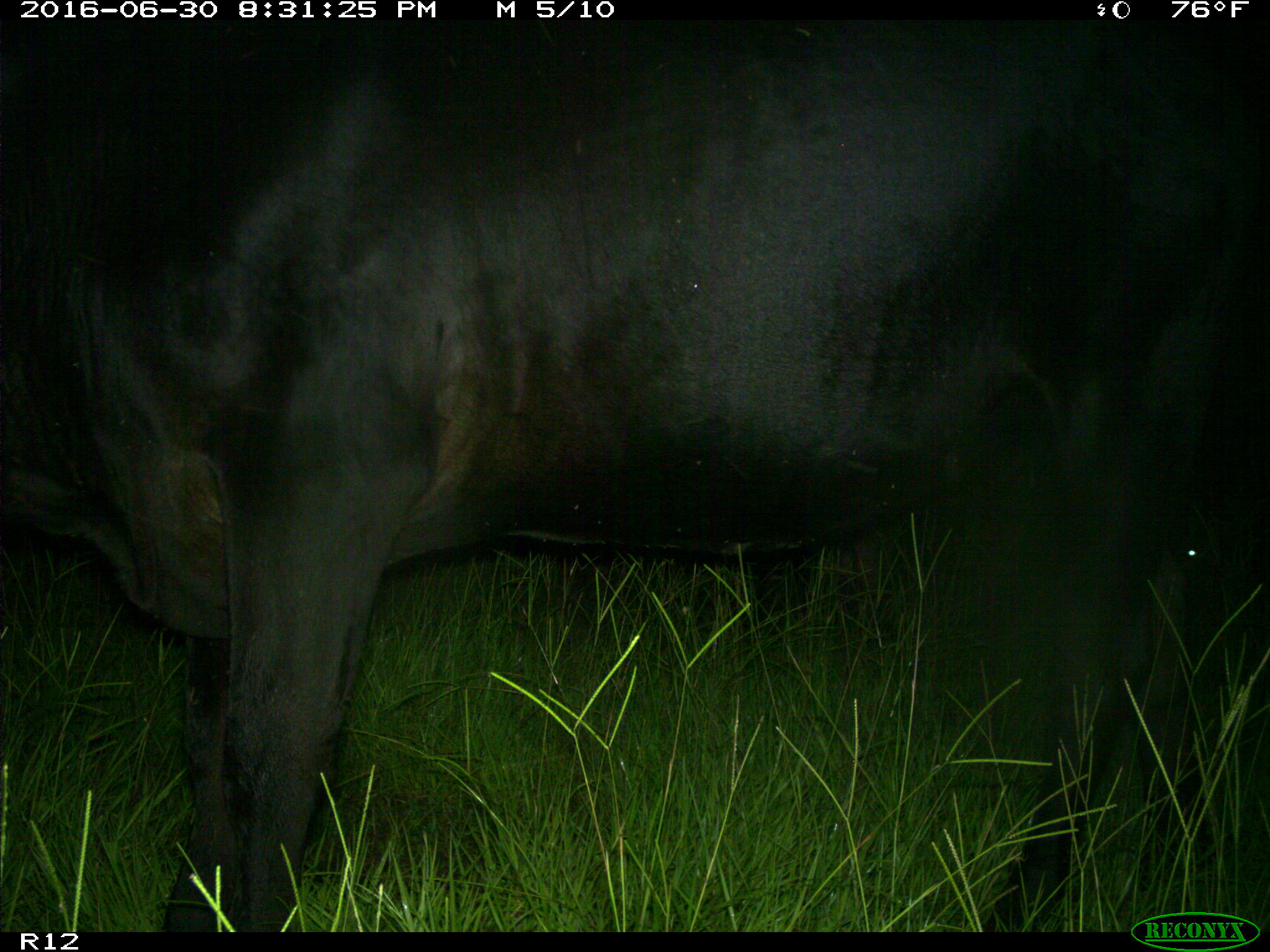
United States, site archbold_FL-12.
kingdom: Animalia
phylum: Chordata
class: Mammalia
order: Artiodactyla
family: Bovidae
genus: Bos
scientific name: Bos taurus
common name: domestic cow